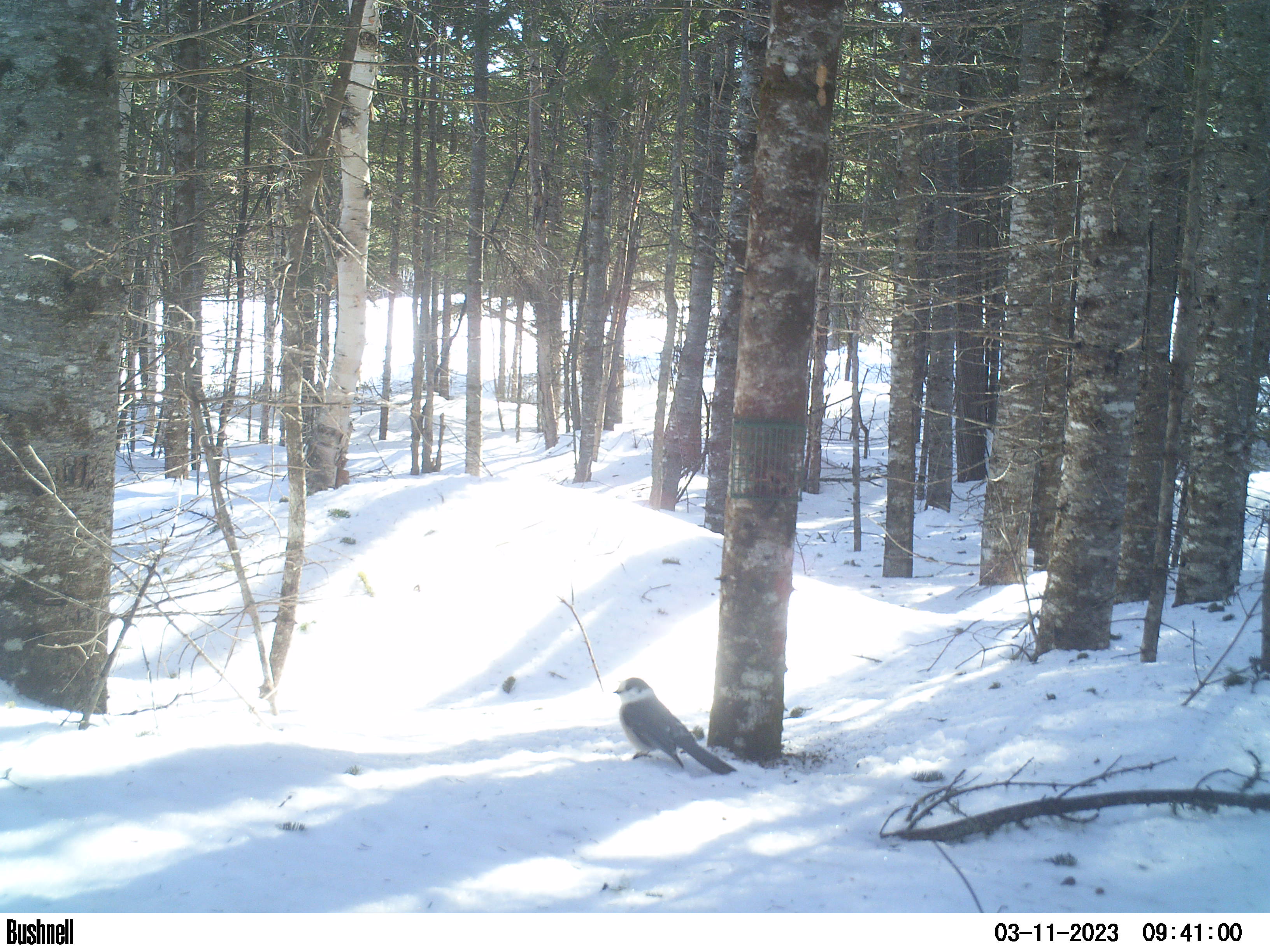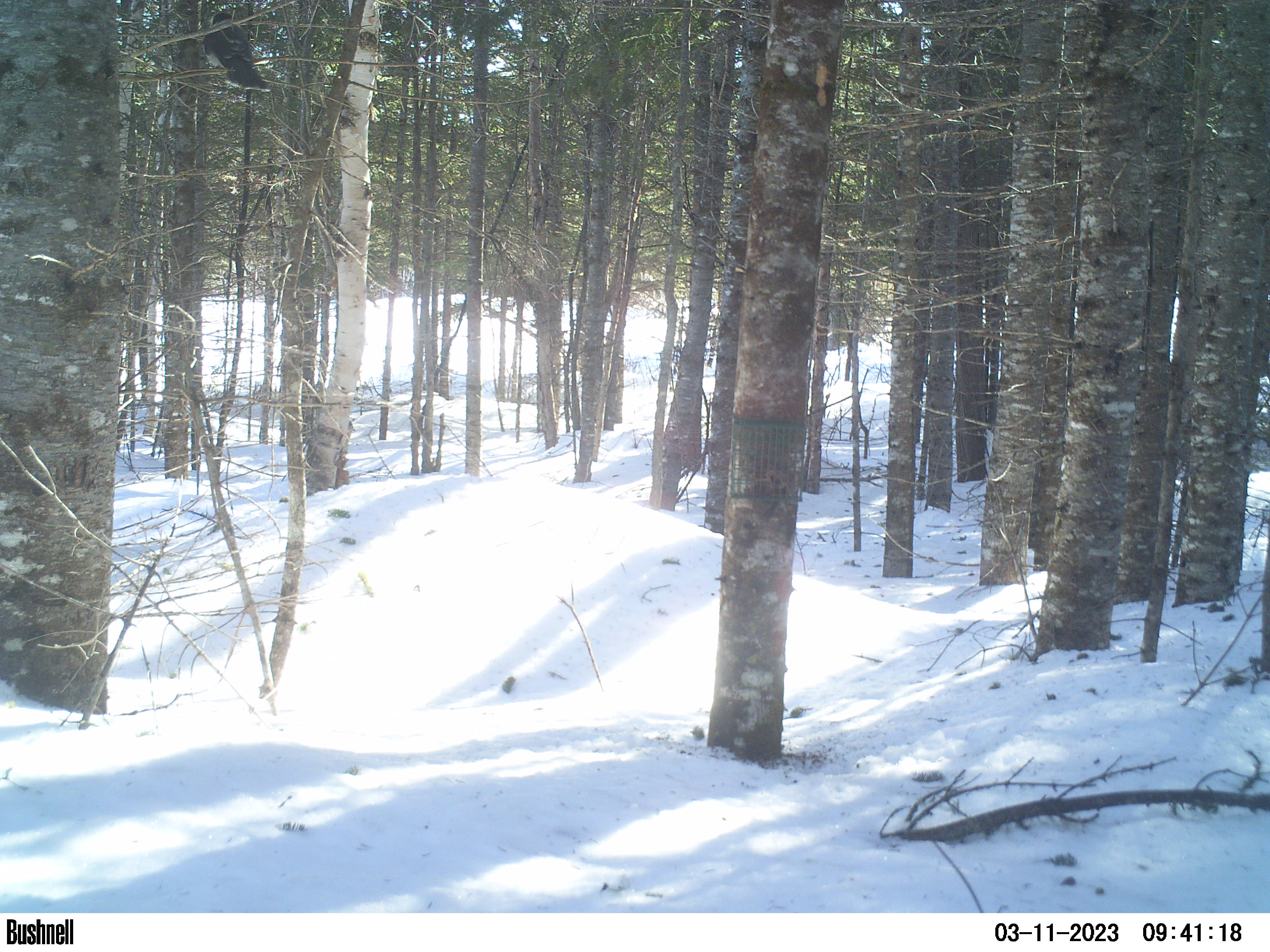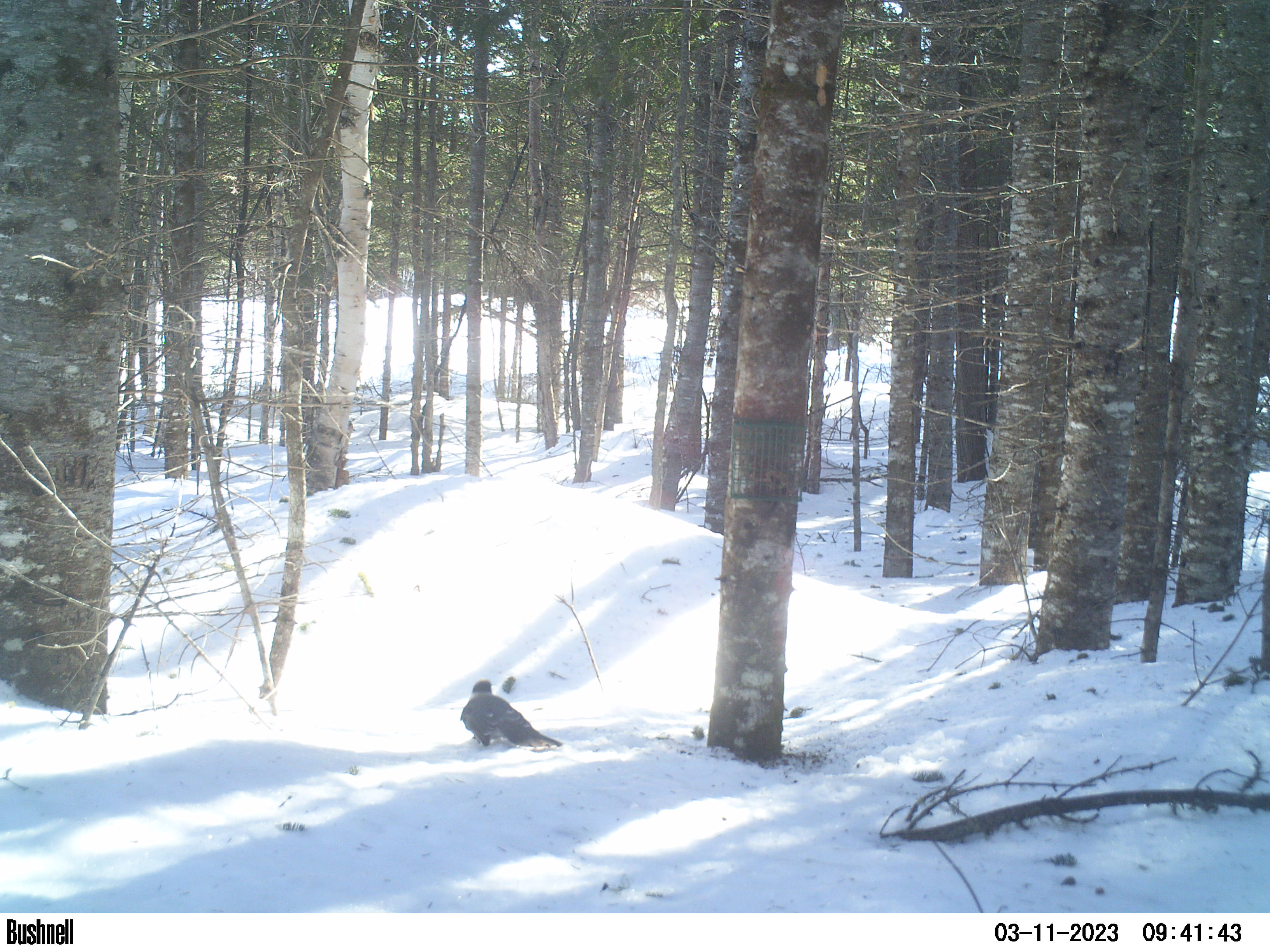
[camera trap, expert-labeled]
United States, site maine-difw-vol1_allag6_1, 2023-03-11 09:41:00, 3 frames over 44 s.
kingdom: Animalia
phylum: Chordata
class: Aves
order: Passeriformes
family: Corvidae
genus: Perisoreus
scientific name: Perisoreus canadensis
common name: canada jay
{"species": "canada jay (Perisoreus canadensis)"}